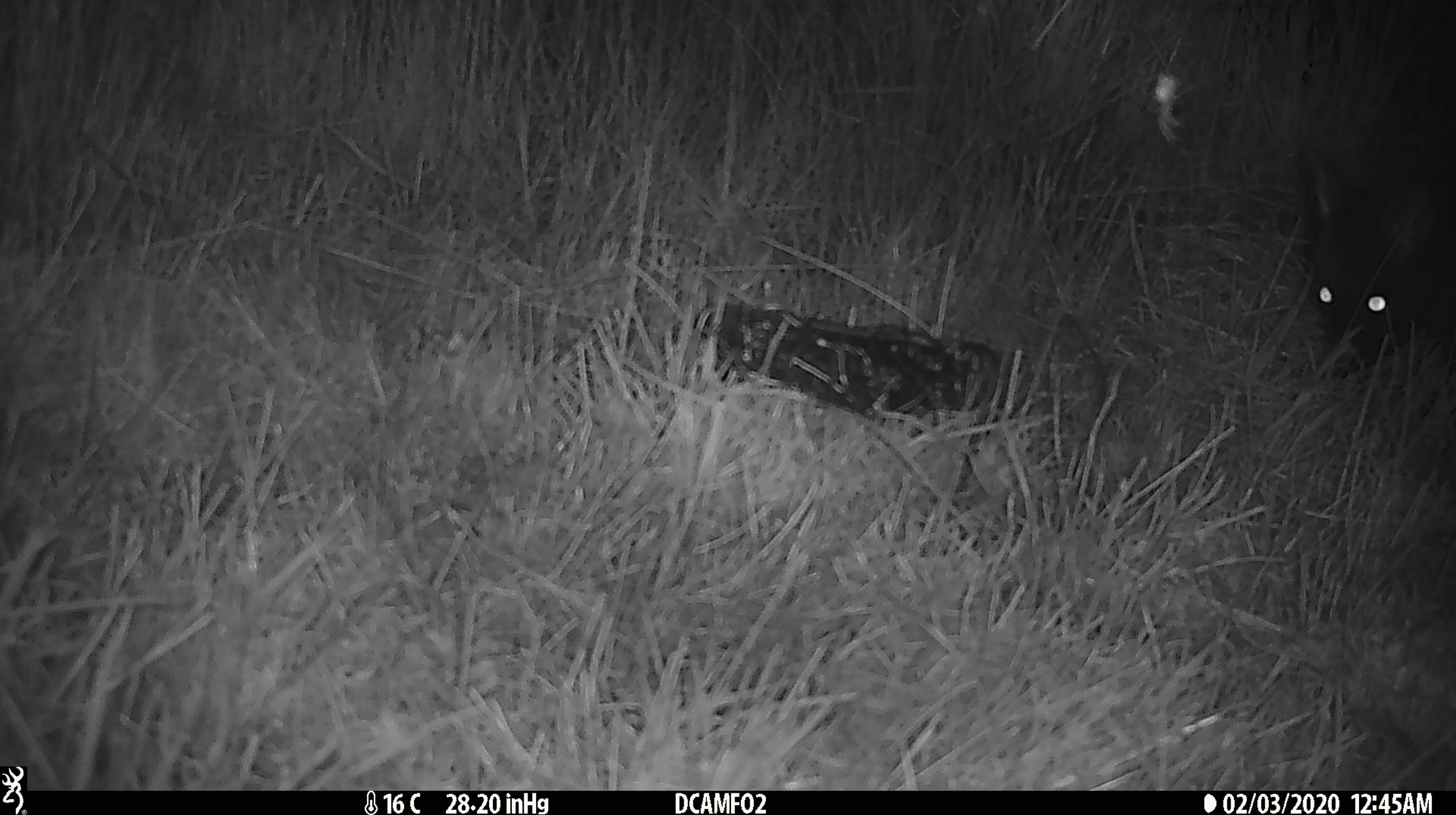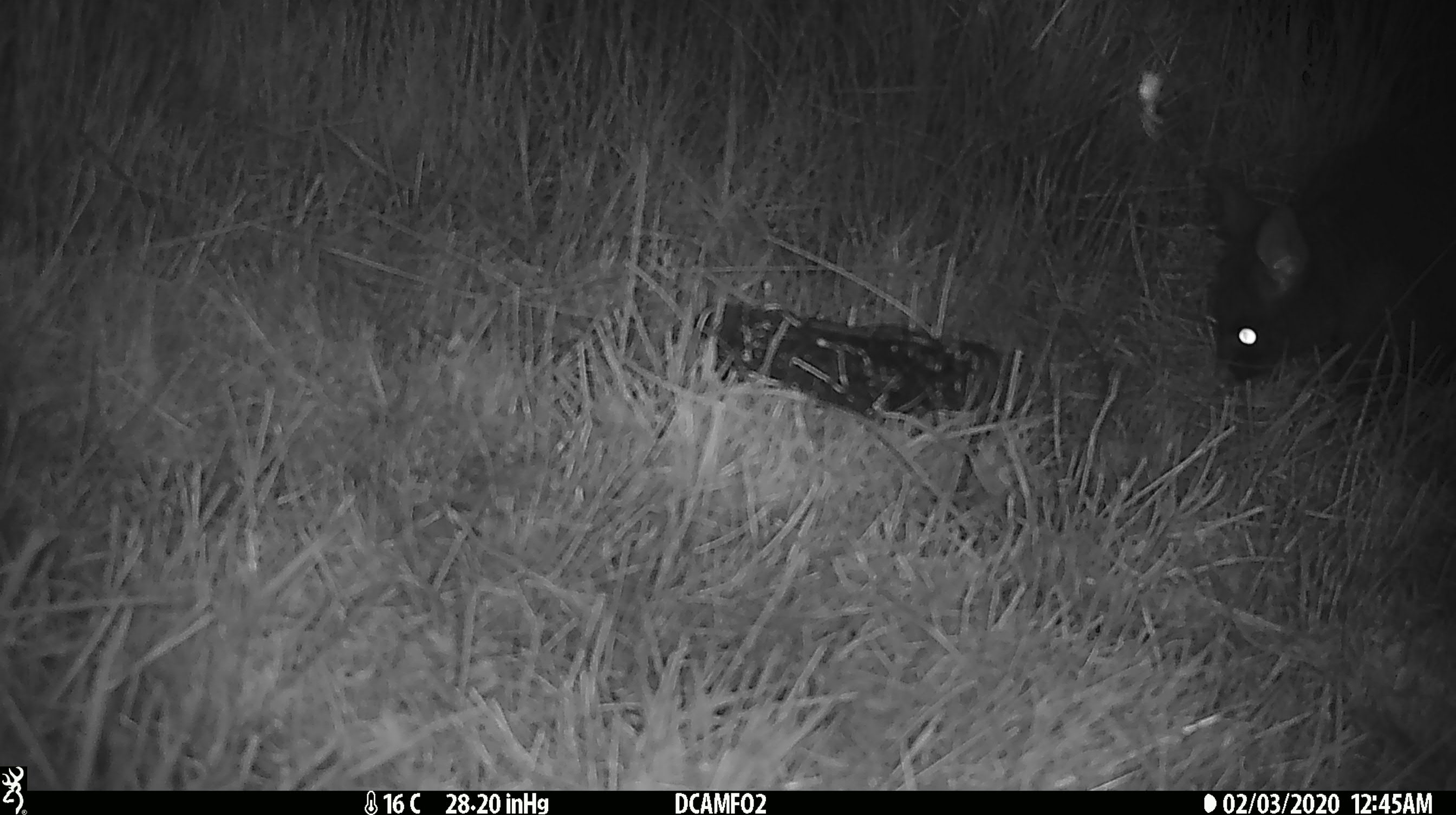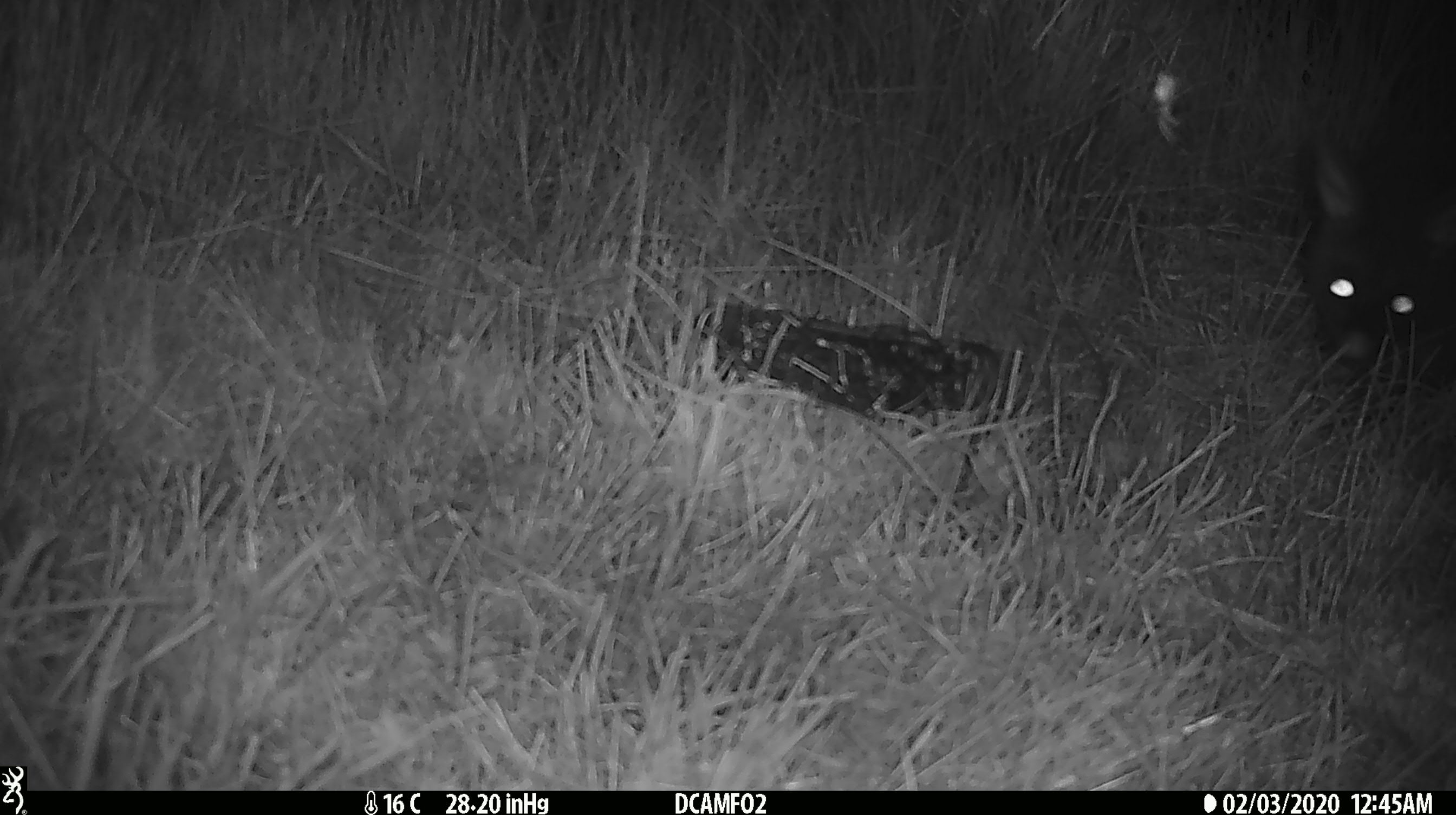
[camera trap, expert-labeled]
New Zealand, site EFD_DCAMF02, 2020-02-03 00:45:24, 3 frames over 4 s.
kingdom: Animalia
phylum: Chordata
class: Mammalia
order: Diprotodontia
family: Phalangeridae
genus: Trichosurus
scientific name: Trichosurus vulpecula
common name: common brushtail possum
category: possum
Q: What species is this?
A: Possum (common brushtail possum) (Trichosurus vulpecula).